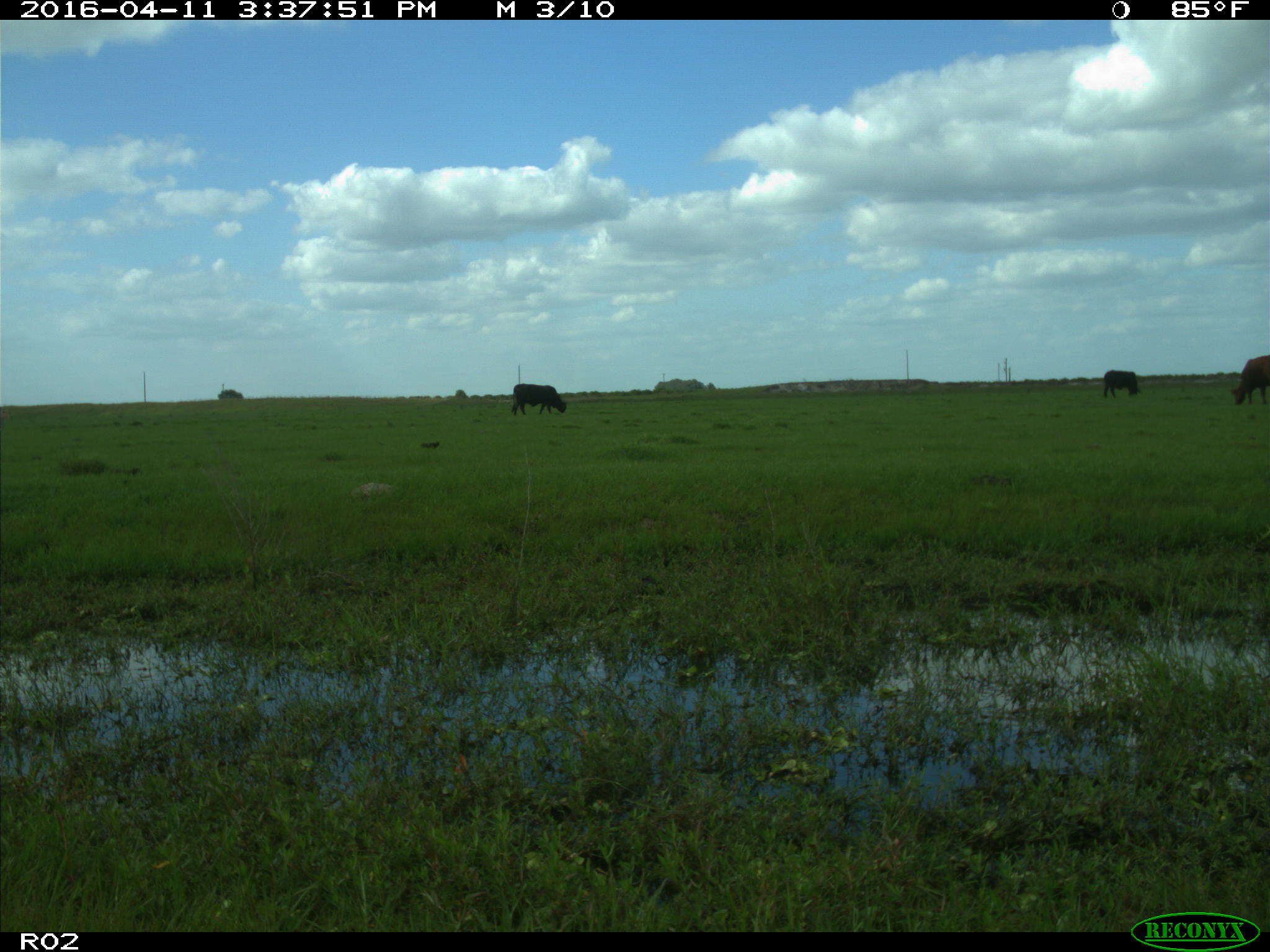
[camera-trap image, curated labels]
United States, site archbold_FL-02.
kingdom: Animalia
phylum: Chordata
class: Mammalia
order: Artiodactyla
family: Bovidae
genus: Bos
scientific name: Bos taurus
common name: domestic cow